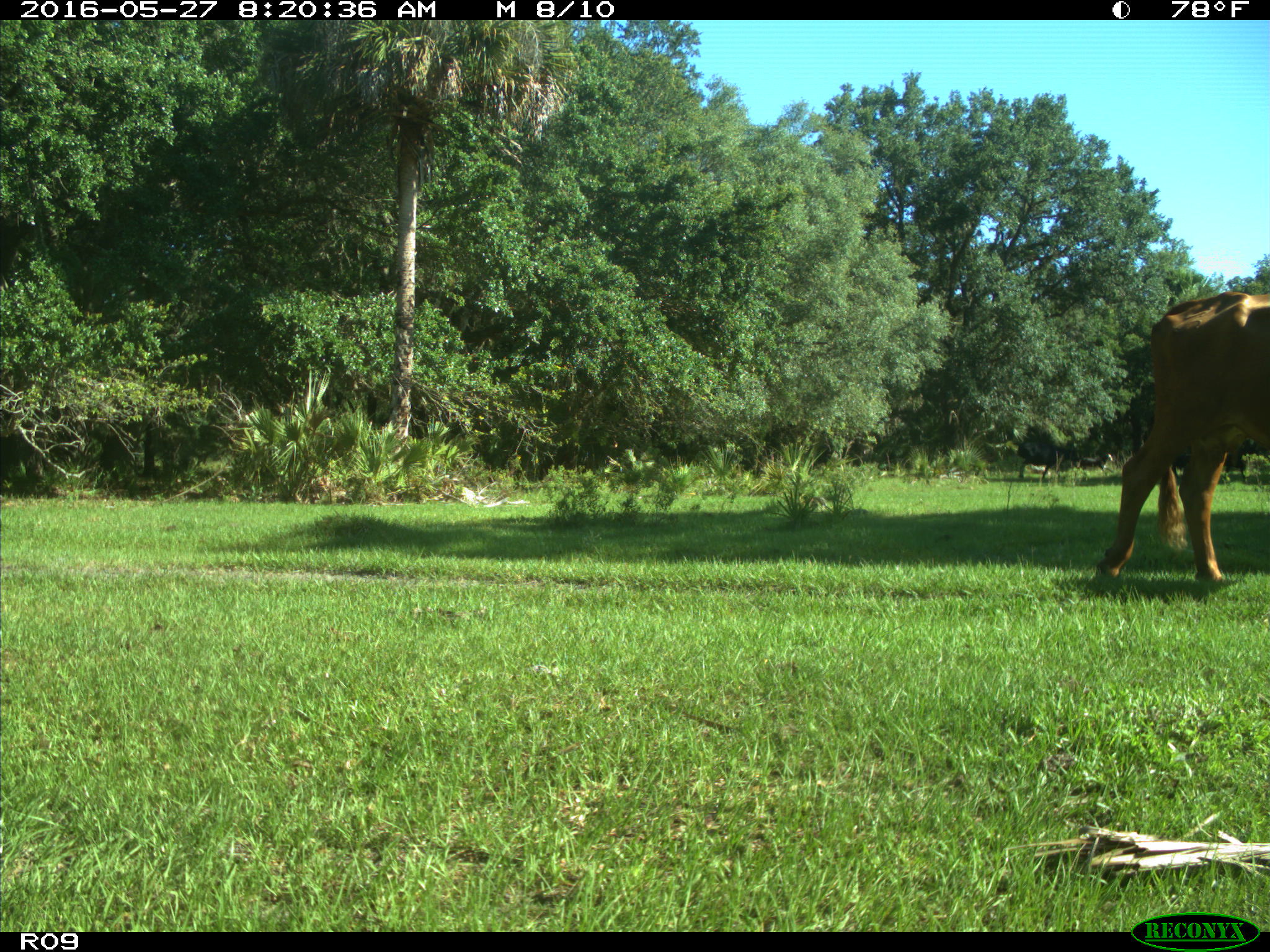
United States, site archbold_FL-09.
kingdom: Animalia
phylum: Chordata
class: Mammalia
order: Artiodactyla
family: Bovidae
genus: Bos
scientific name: Bos taurus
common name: domestic cow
Bos taurus (domestic cow).